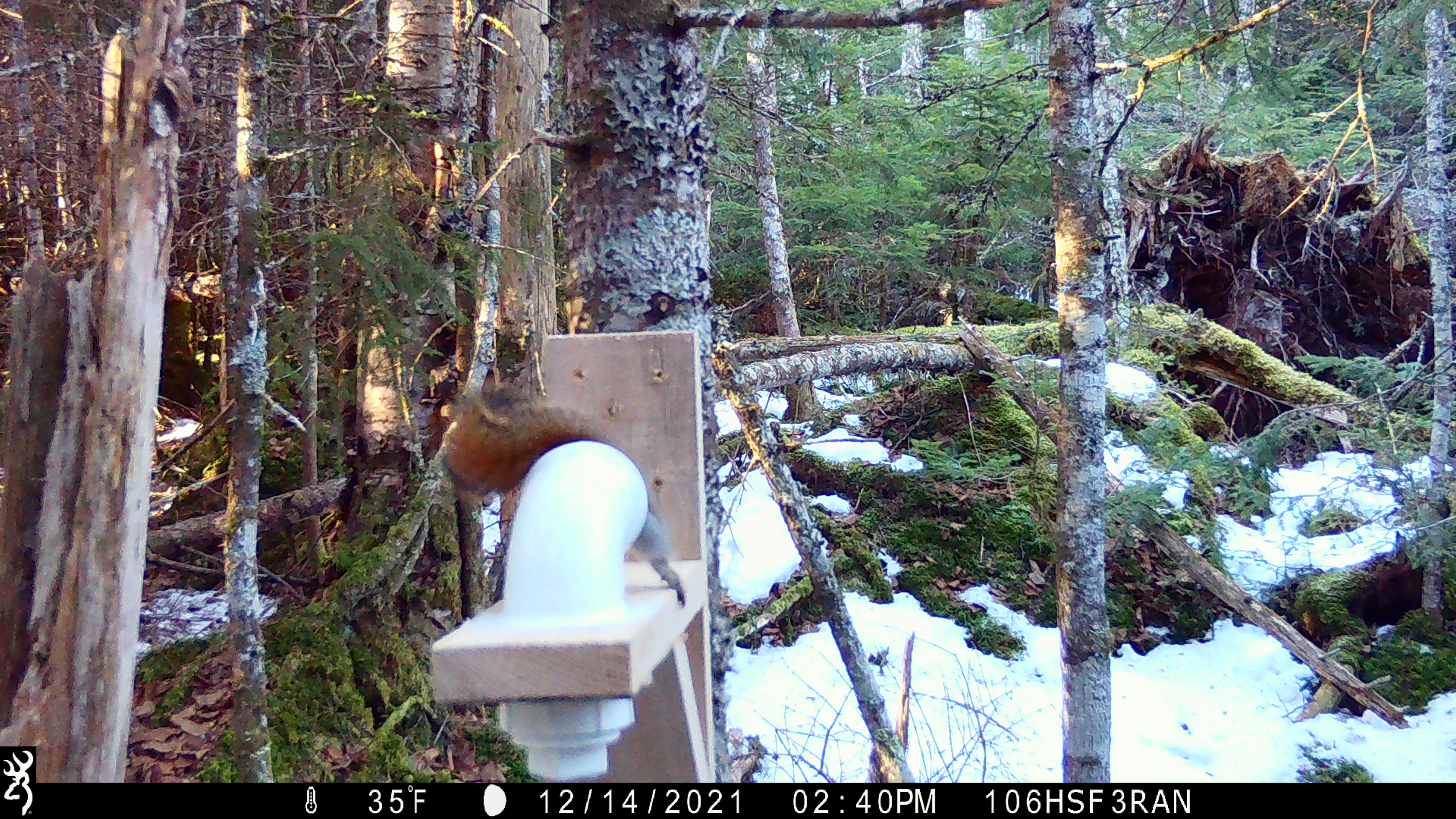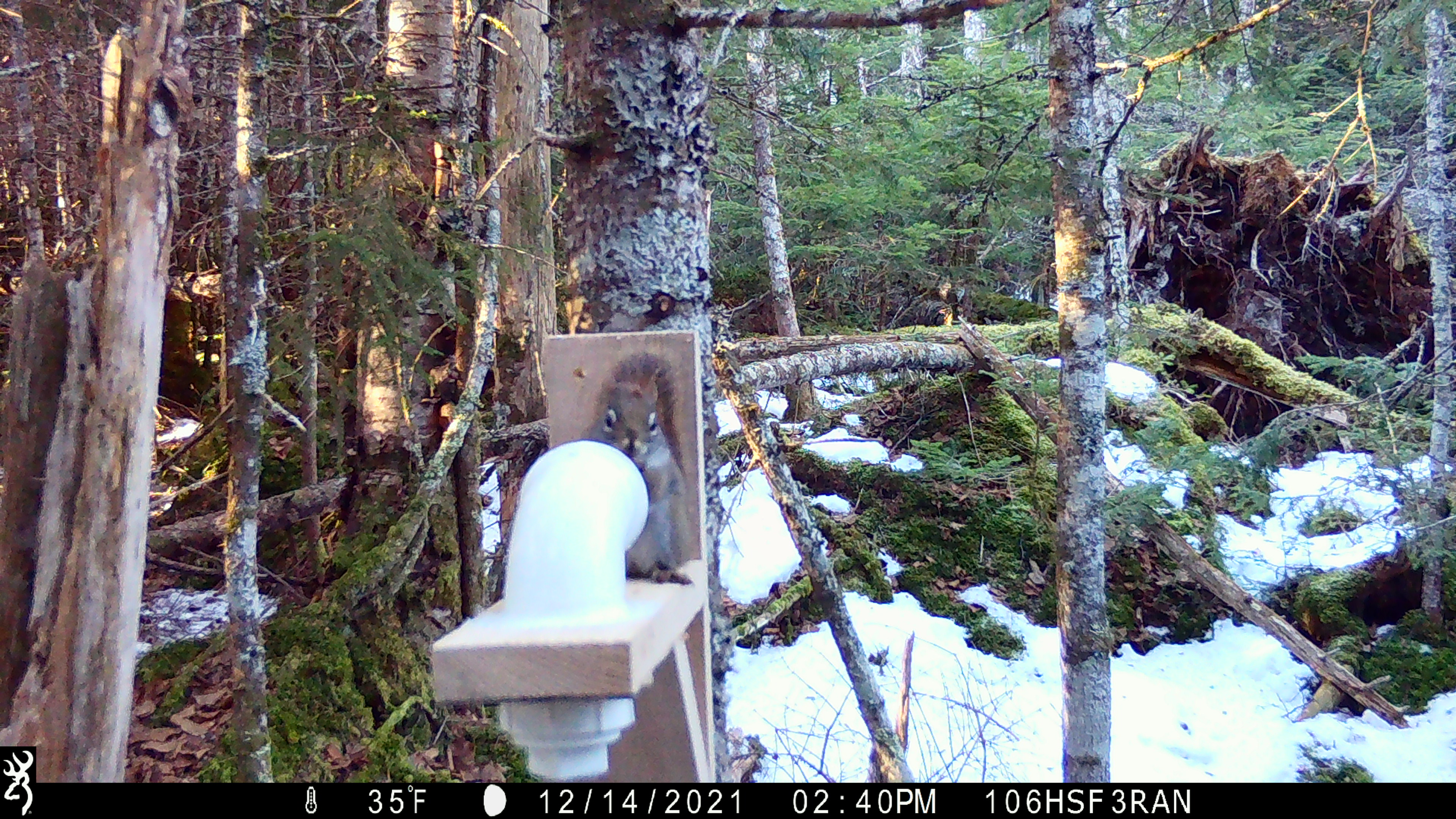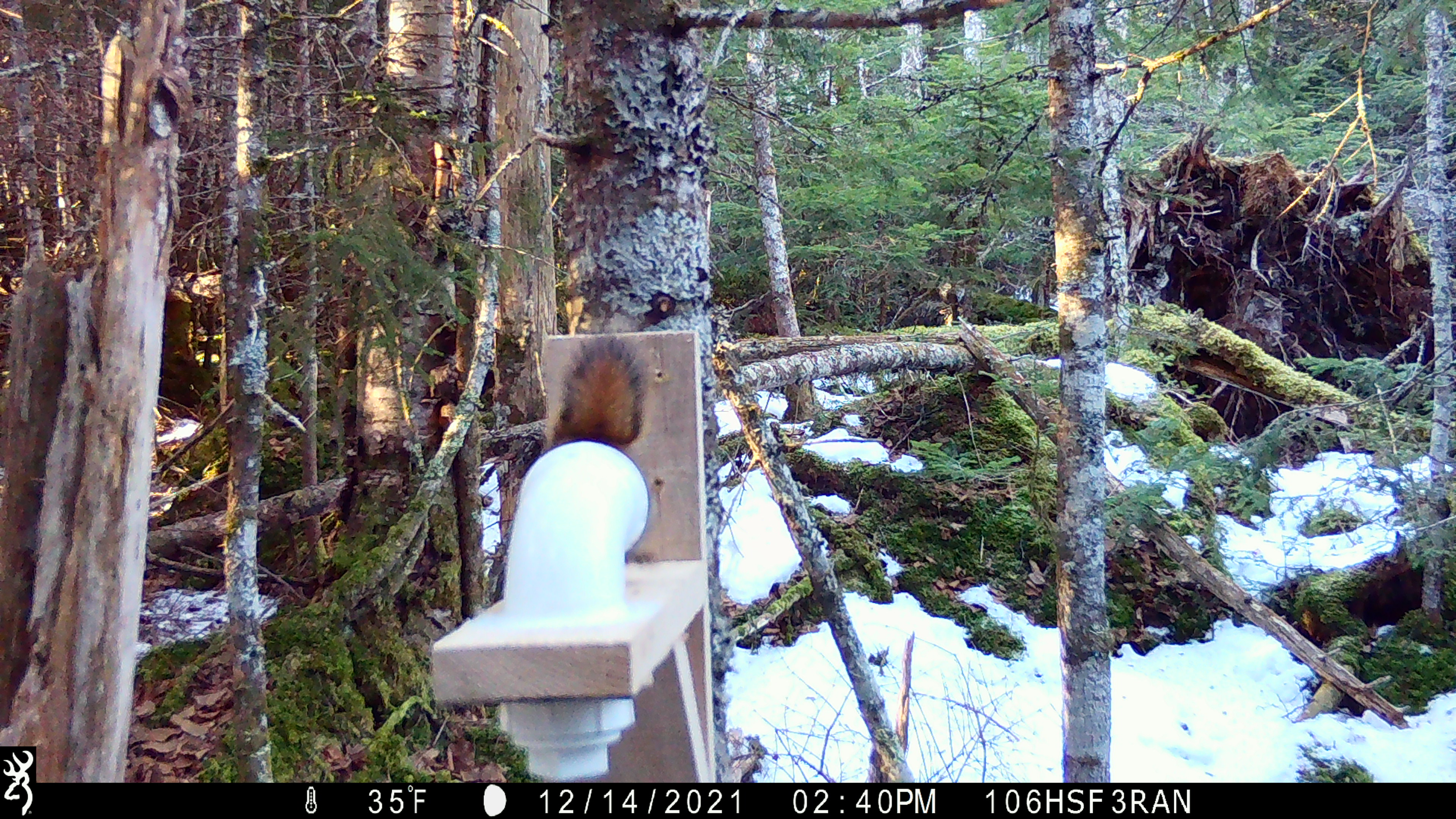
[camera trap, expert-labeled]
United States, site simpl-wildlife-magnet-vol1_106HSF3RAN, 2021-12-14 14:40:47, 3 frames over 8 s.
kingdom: Animalia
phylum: Chordata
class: Mammalia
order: Rodentia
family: Sciuridae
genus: Tamiasciurus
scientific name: Tamiasciurus hudsonicus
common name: red squirrel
Red squirrel (Tamiasciurus hudsonicus).